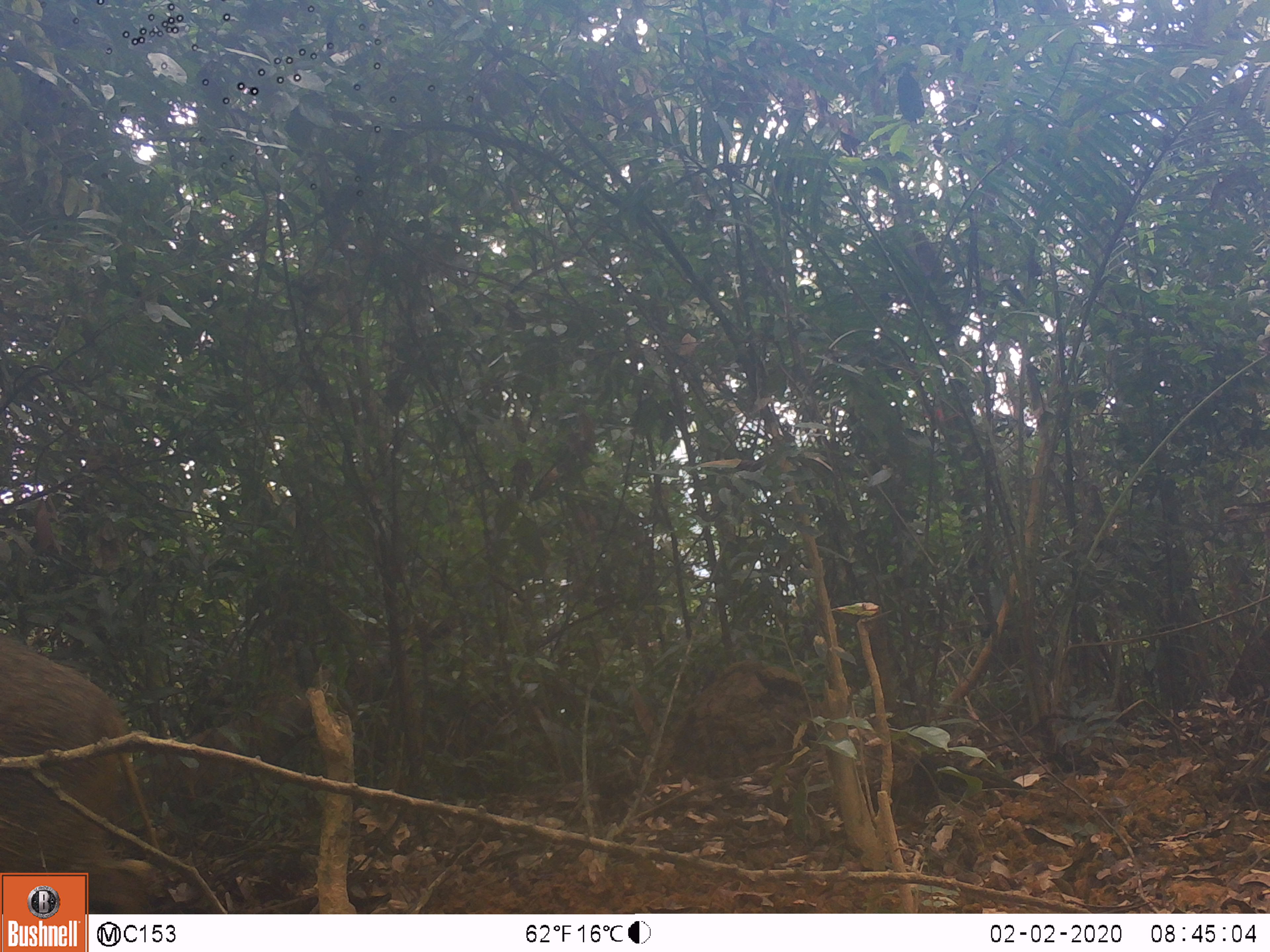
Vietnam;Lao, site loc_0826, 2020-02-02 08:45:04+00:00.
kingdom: Animalia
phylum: Chordata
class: Mammalia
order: Artiodactyla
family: Suidae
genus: Sus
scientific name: Sus scrofa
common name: eurasian wild pig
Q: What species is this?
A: Eurasian wild pig (Sus scrofa).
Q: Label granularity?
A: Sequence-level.